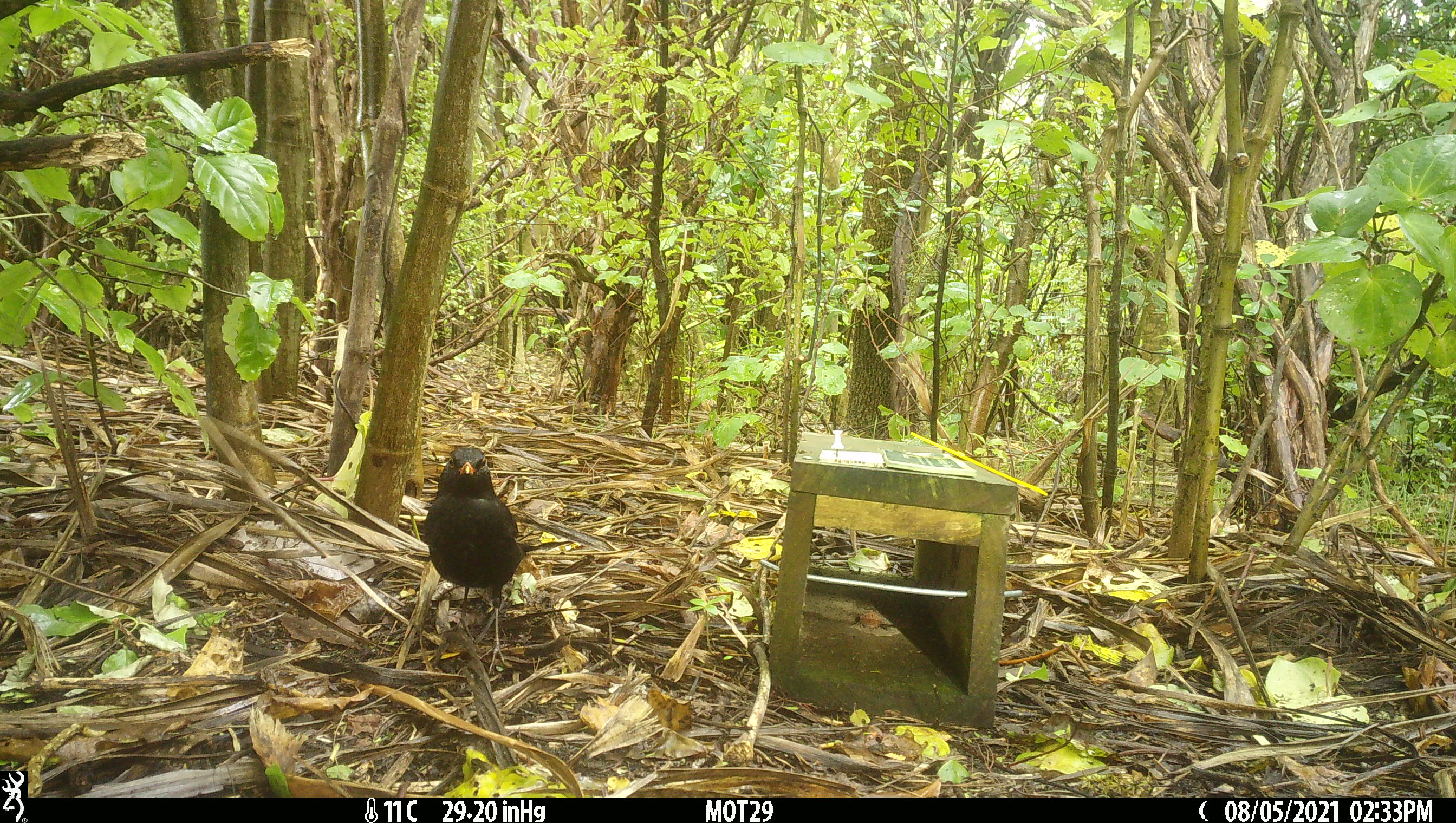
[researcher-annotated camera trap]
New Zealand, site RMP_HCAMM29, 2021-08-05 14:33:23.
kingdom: Animalia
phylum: Chordata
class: Aves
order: Passeriformes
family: Turdidae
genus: Turdus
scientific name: Turdus merula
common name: eurasian blackbird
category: blackbird